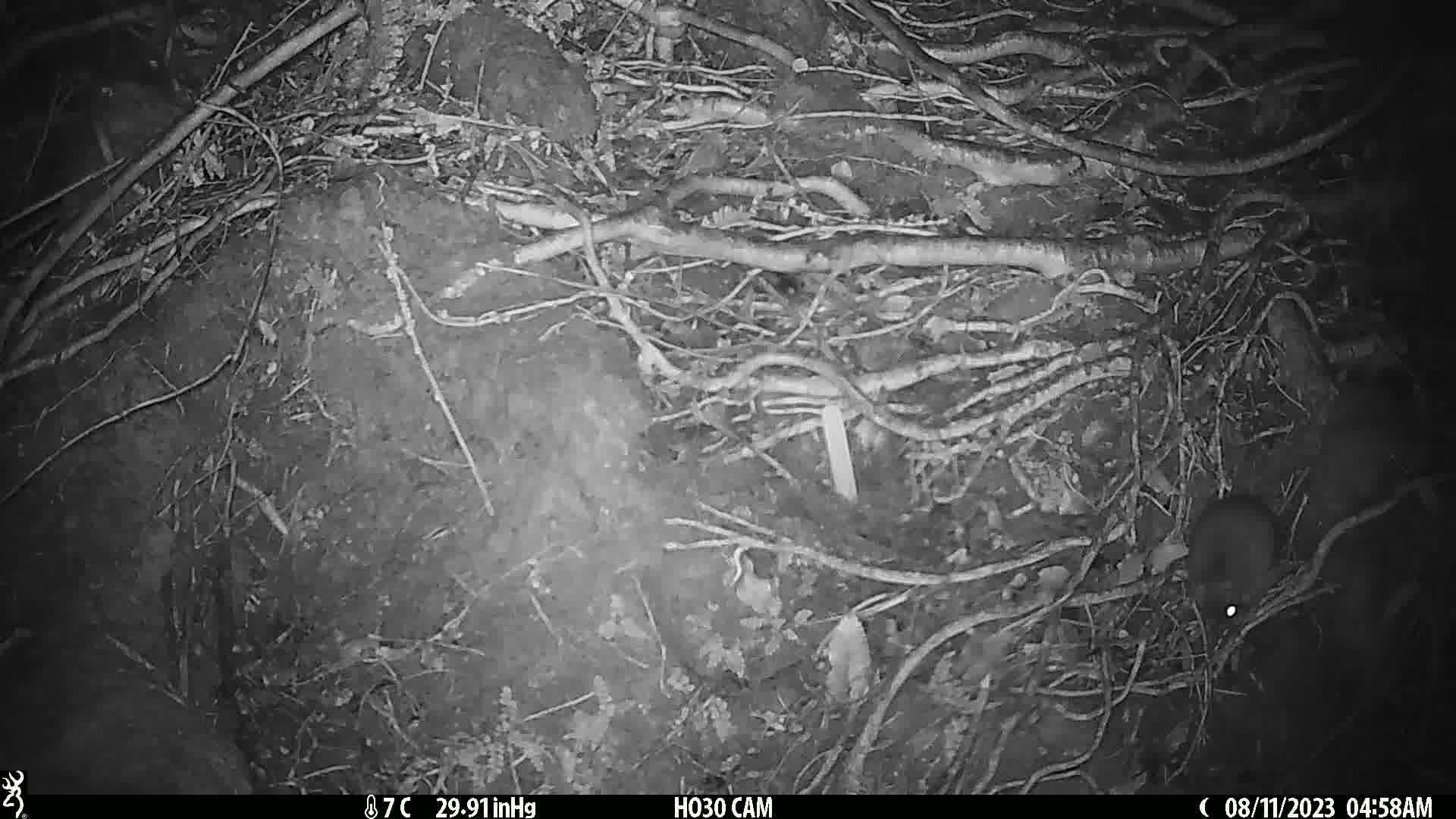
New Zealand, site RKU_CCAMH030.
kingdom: Animalia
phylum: Chordata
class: Mammalia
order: Rodentia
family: Muridae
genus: Rattus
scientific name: Rattus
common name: rat